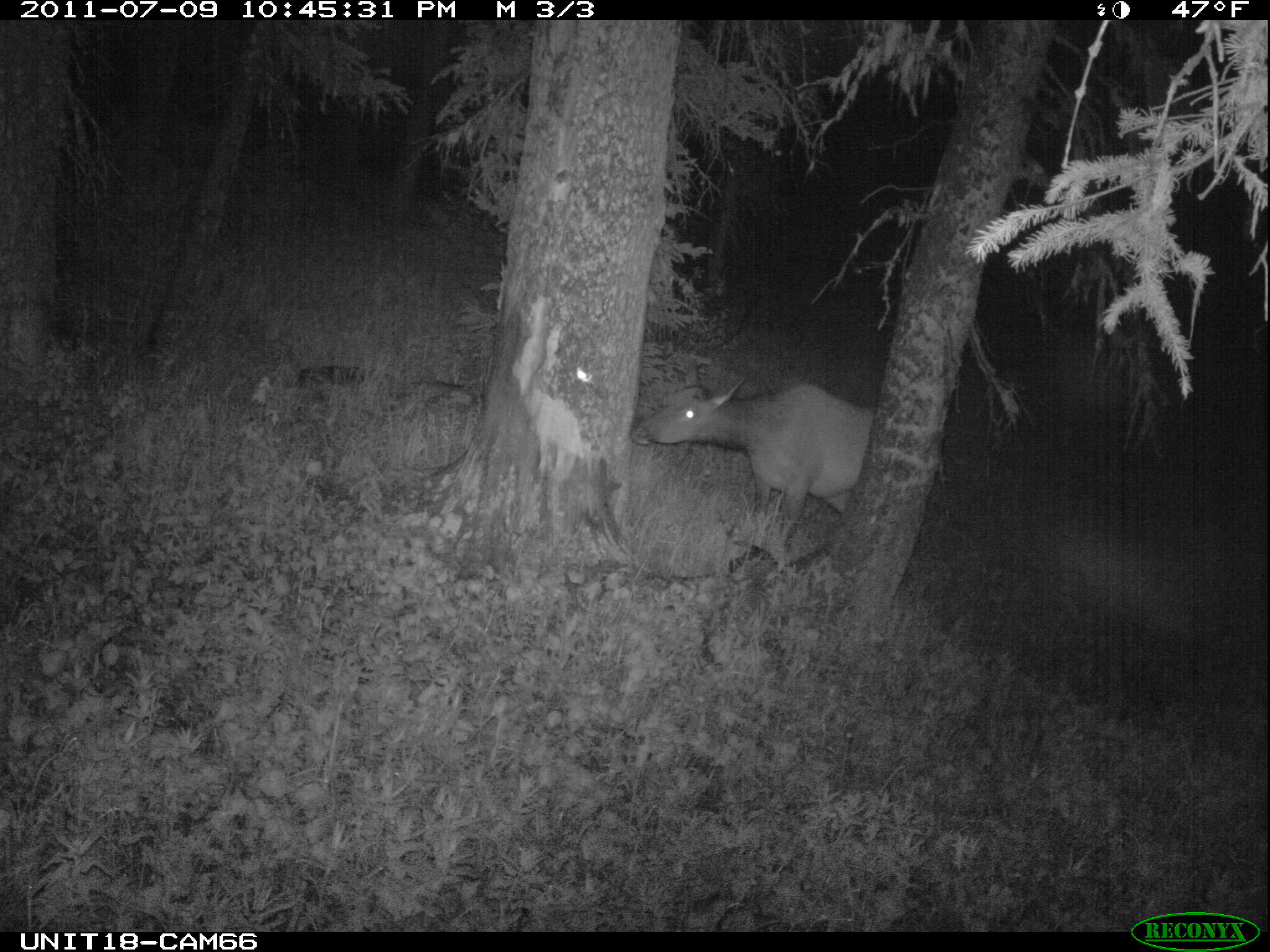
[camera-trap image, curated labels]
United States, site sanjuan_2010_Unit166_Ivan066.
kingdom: Animalia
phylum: Chordata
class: Mammalia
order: Artiodactyla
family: Cervidae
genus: Cervus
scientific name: Cervus elaphus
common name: red deer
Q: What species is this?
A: Cervus elaphus (red deer).